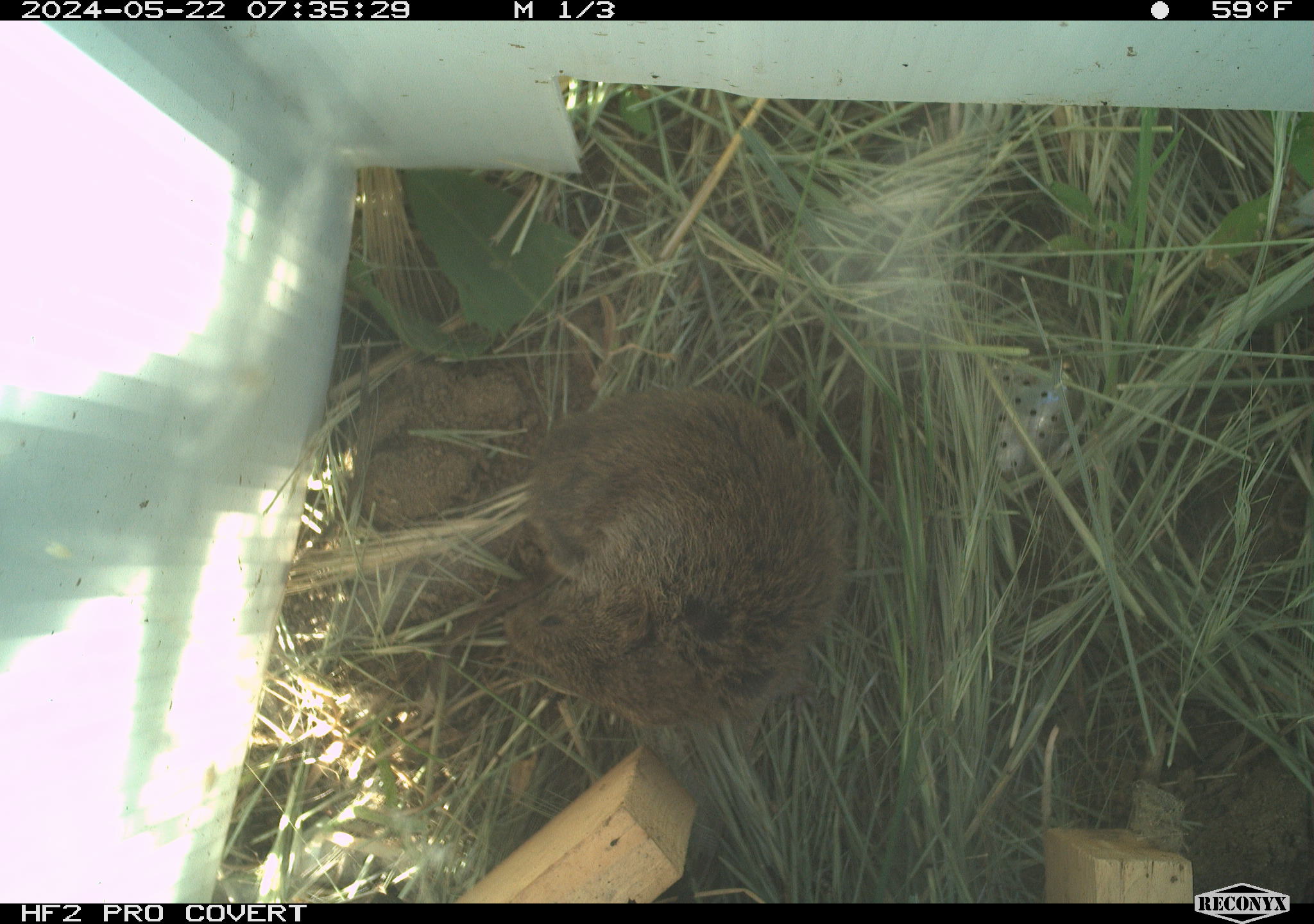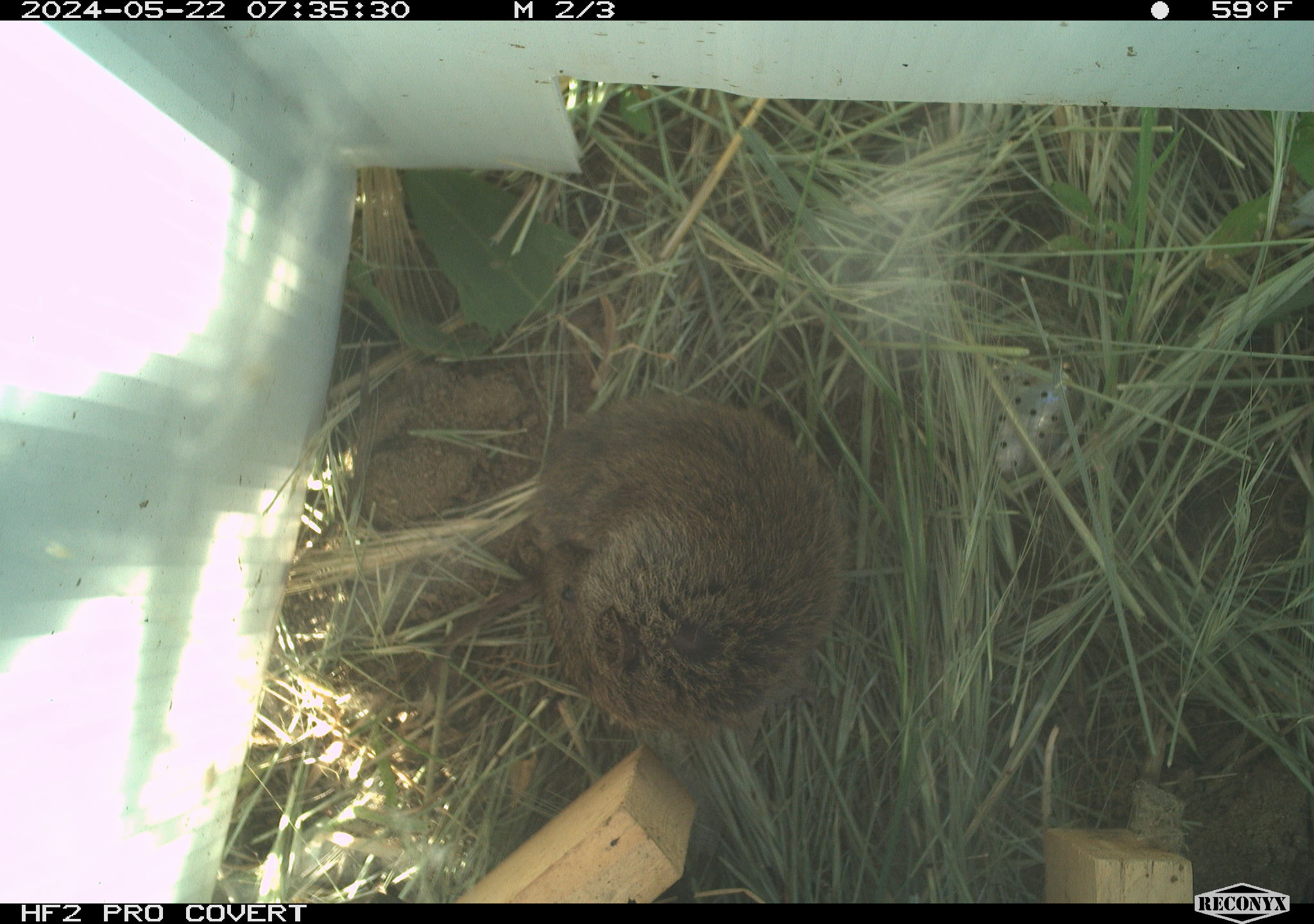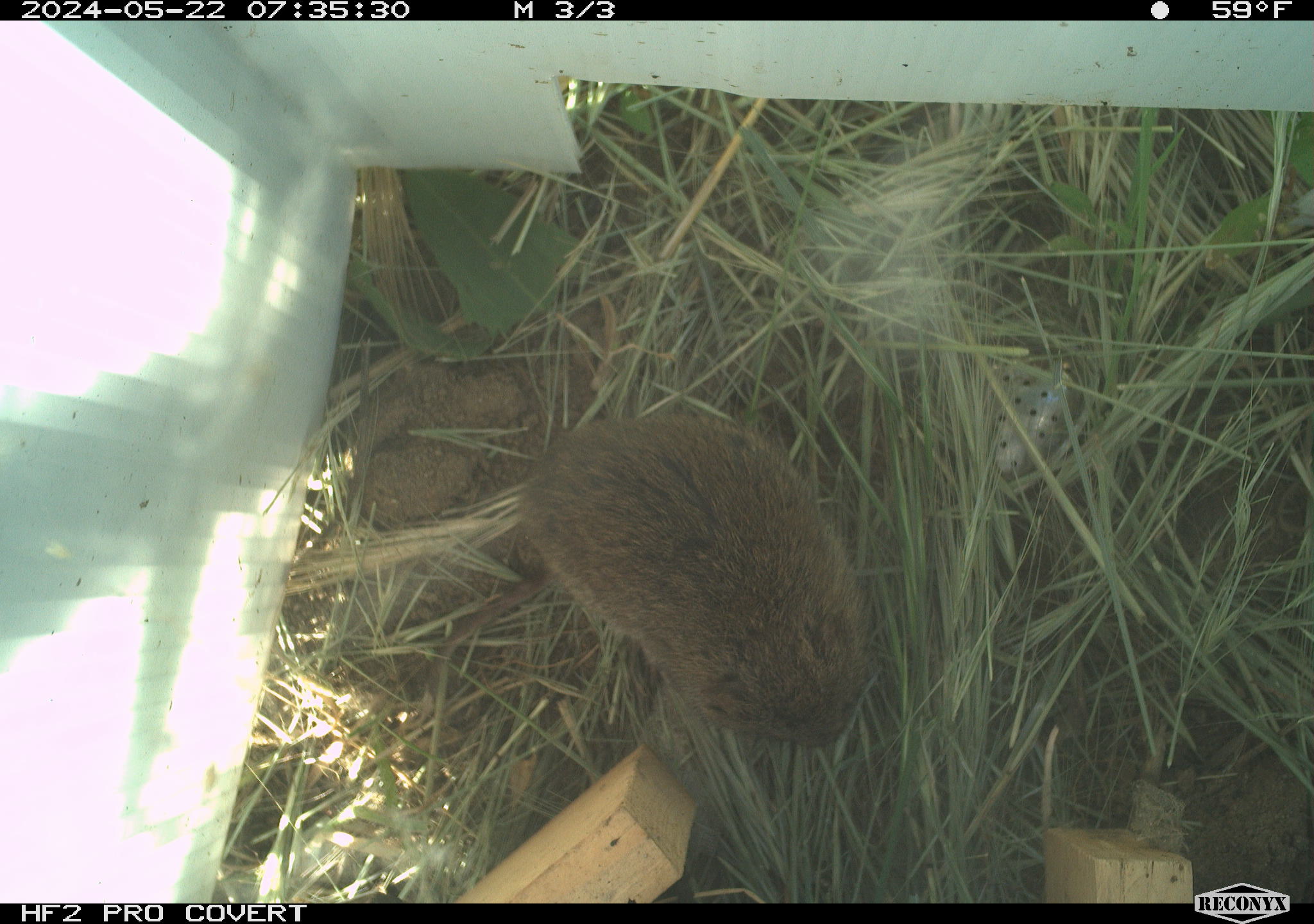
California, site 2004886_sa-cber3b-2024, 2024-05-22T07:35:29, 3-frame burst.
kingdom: Animalia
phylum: Chordata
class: Mammalia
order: Rodentia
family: Cricetidae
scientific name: Arvicolinae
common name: voles, lemmings, and muskrats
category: arvicolinae subfamily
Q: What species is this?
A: Arvicolinae subfamily (voles, lemmings, and muskrats) (Arvicolinae).